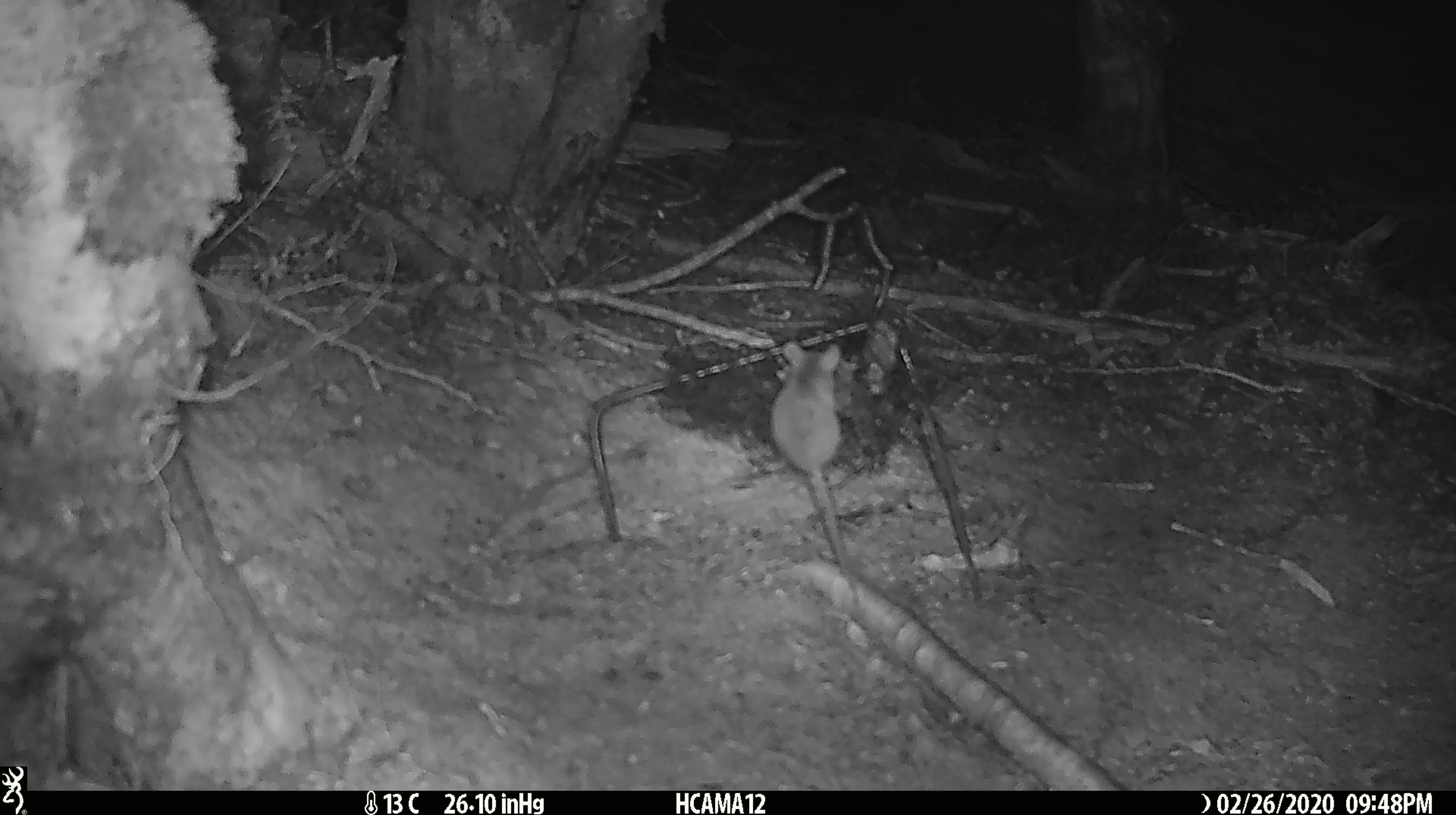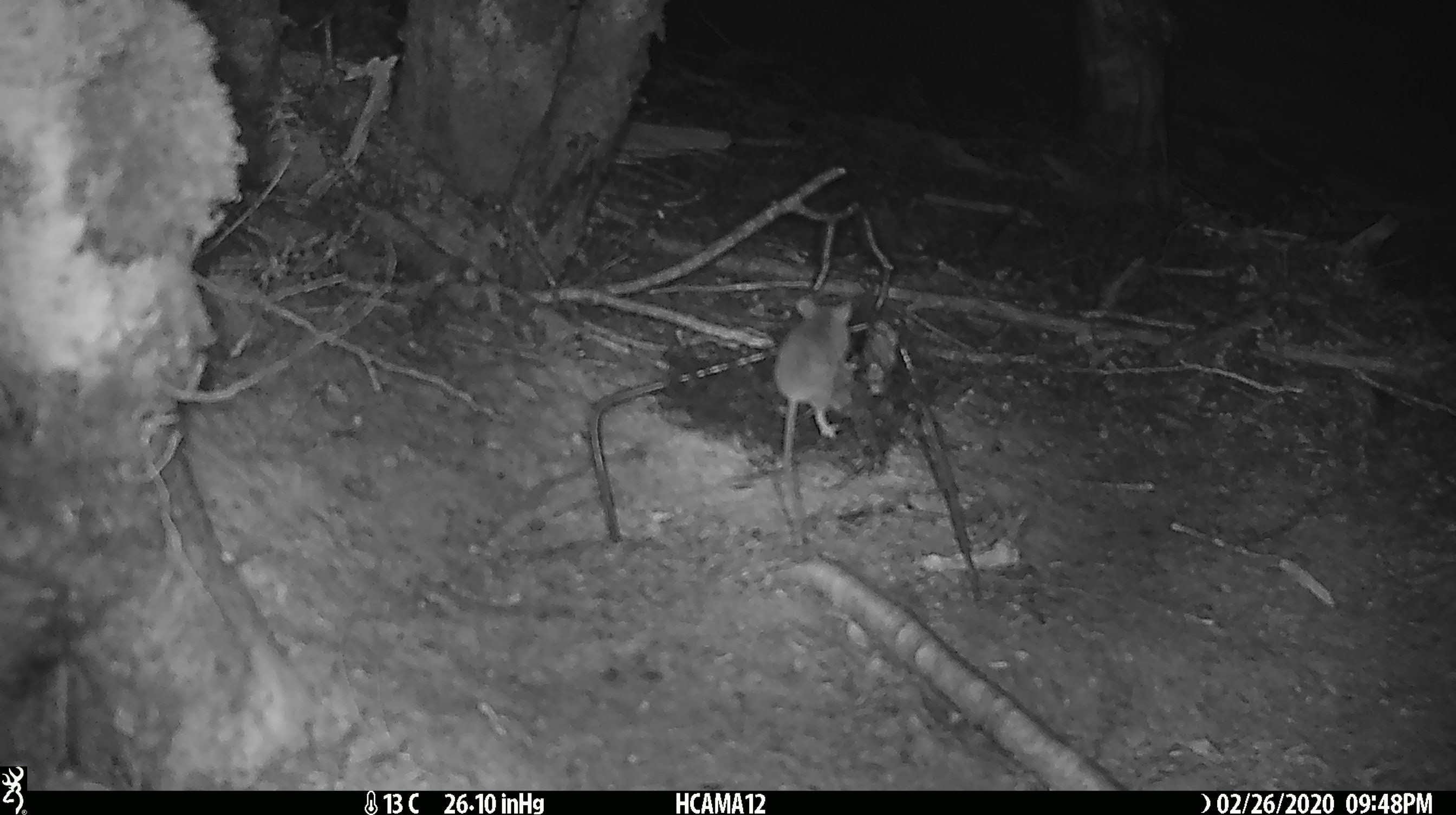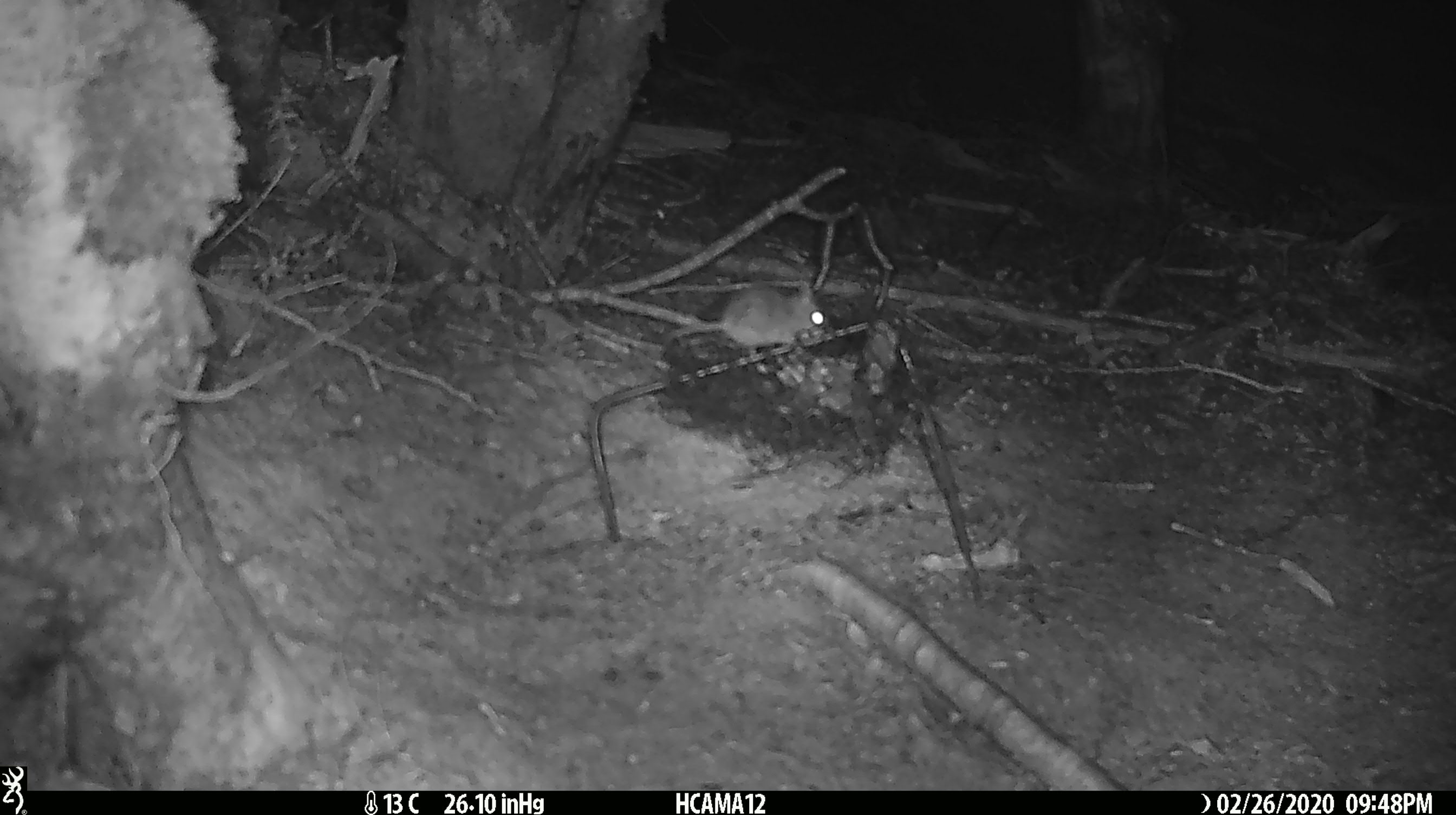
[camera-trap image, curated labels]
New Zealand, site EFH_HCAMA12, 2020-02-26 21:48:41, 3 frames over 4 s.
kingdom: Animalia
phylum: Chordata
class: Mammalia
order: Rodentia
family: Muridae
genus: Mus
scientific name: Mus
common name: mouse